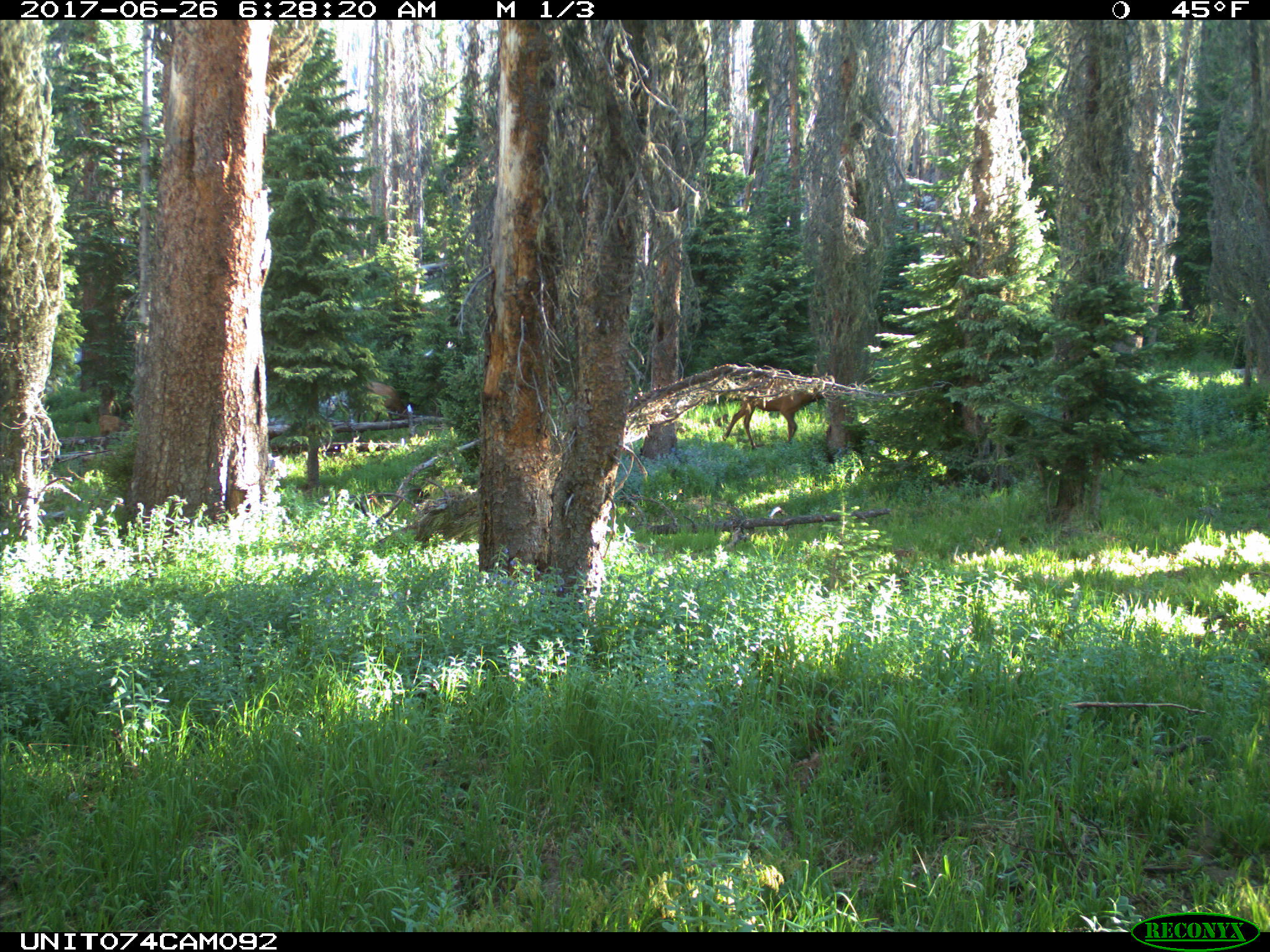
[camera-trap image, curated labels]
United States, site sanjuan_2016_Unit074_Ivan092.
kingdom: Animalia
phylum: Chordata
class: Mammalia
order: Artiodactyla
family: Cervidae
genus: Cervus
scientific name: Cervus elaphus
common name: red deer